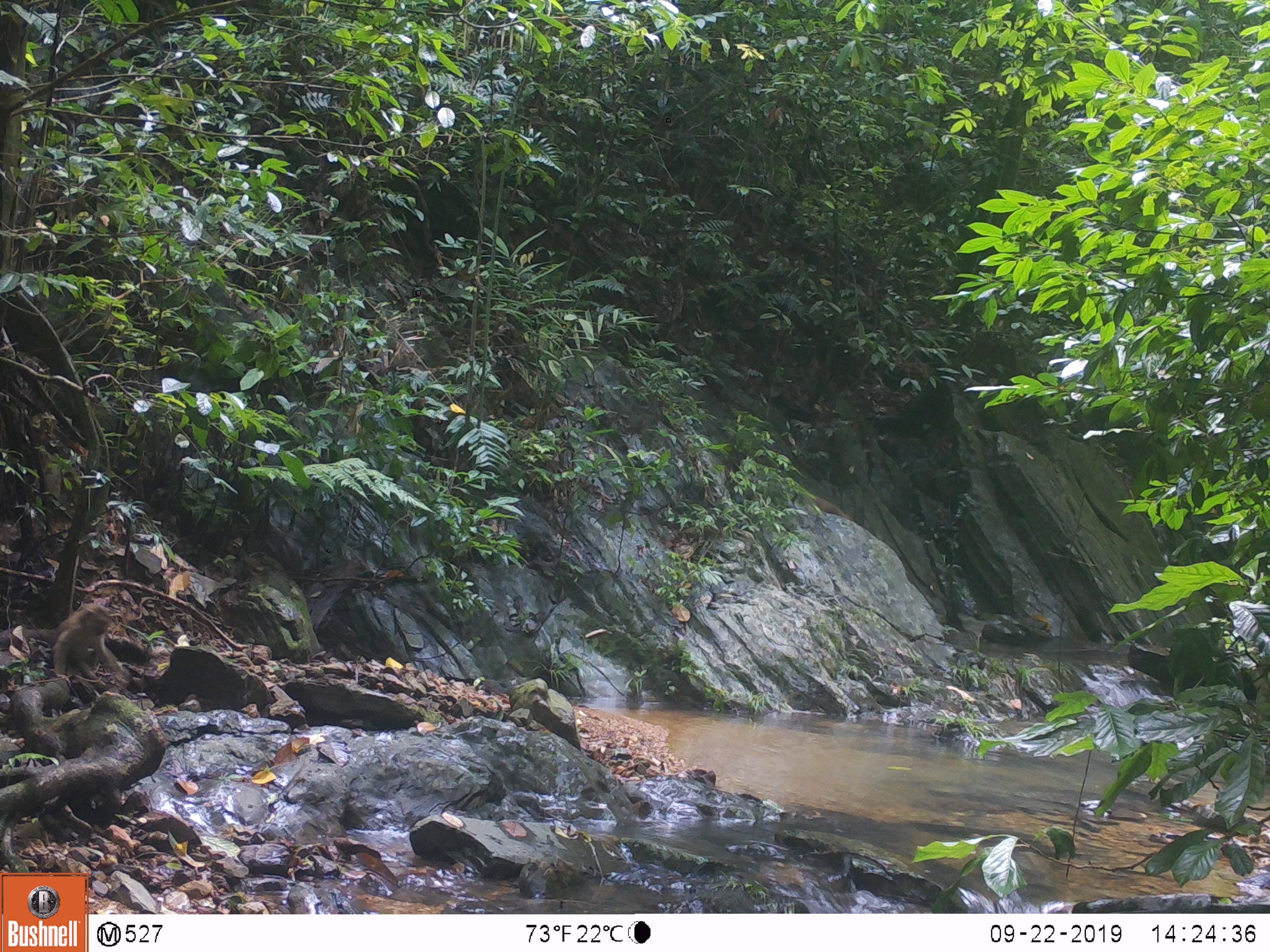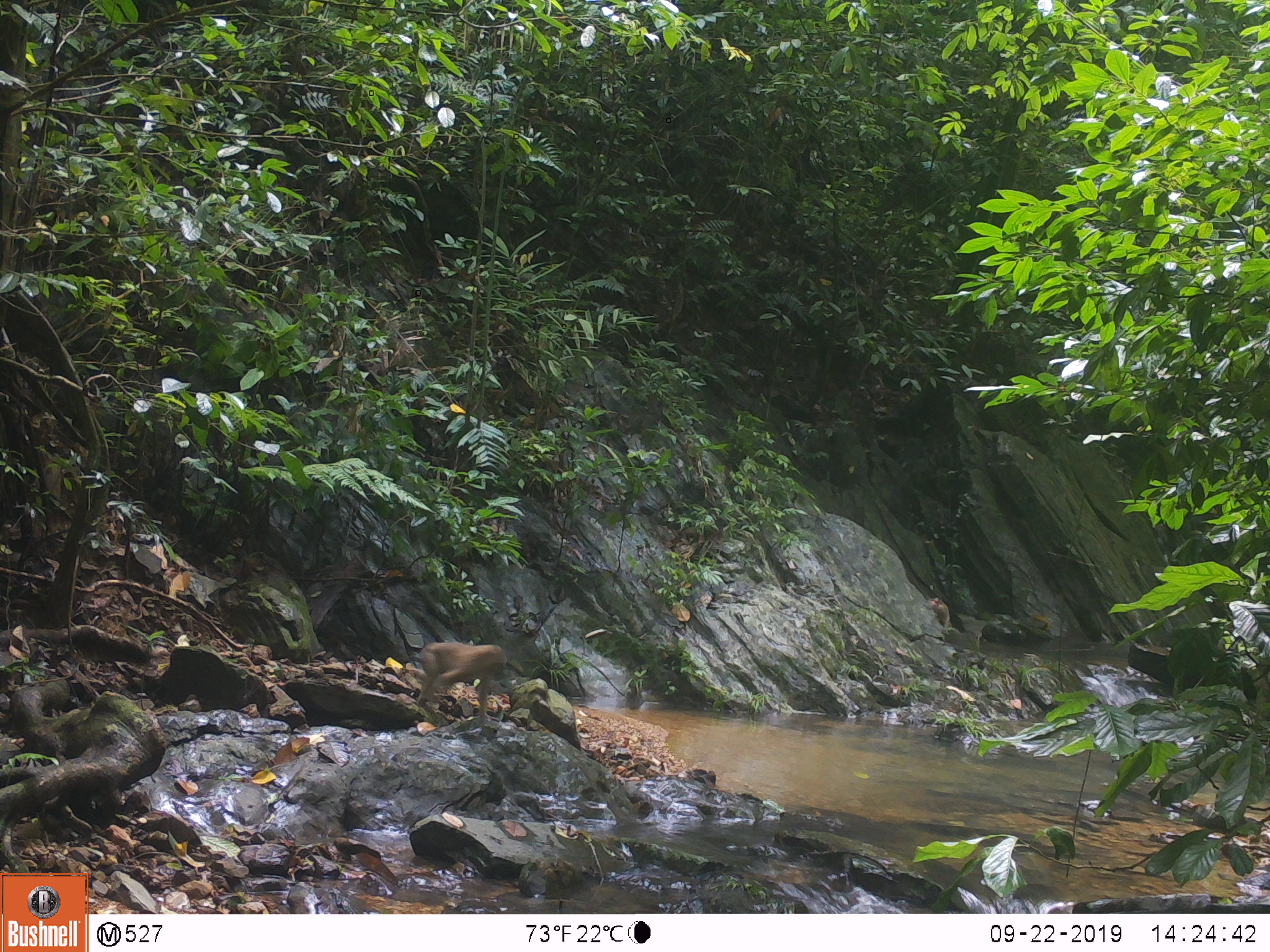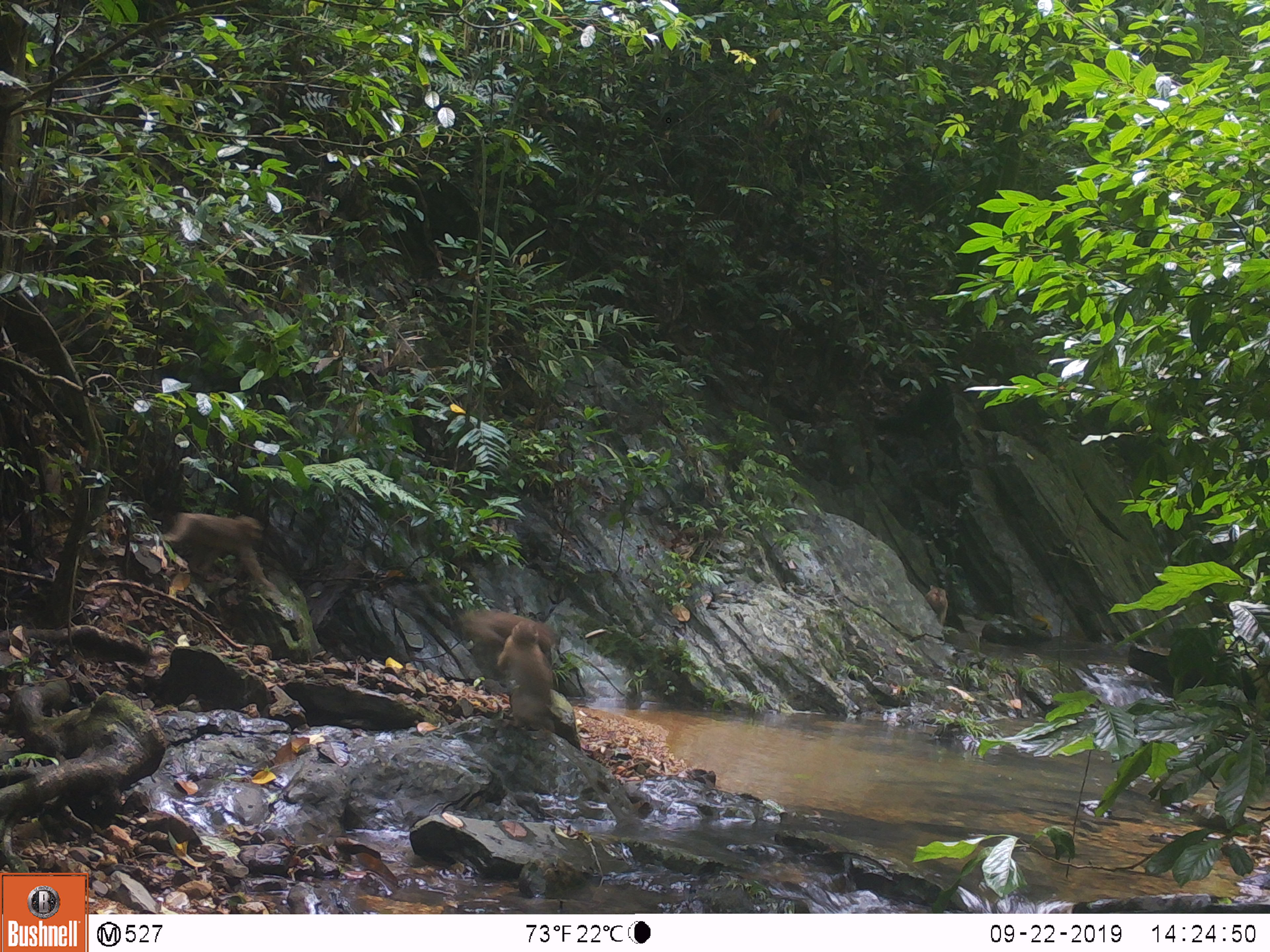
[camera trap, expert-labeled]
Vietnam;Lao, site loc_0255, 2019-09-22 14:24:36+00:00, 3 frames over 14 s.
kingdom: Animalia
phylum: Chordata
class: Mammalia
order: Primates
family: Cercopithecidae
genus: Macaca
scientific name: Macaca nemestrina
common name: pig-tailed macaque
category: pig tailed macaque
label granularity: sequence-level